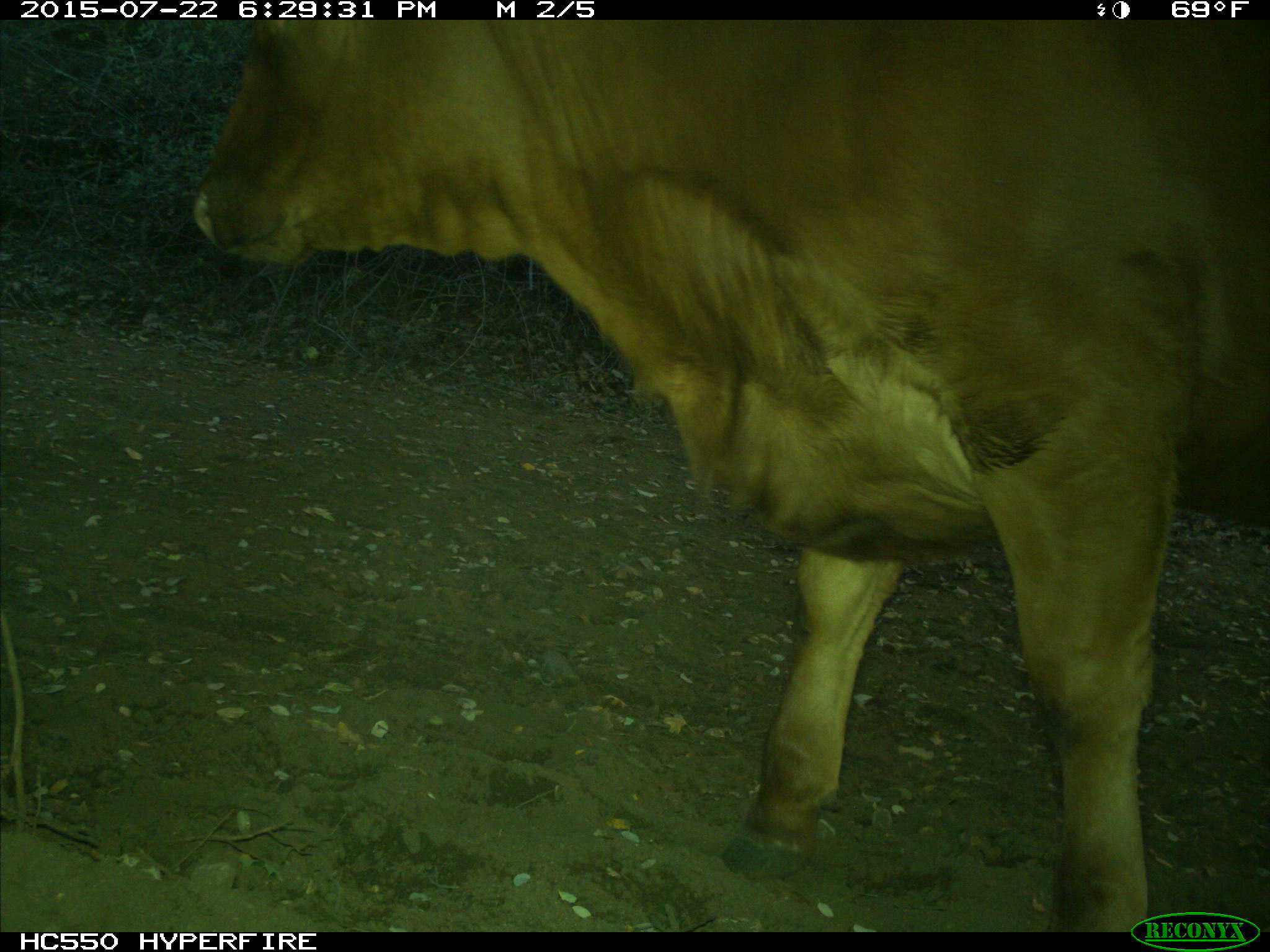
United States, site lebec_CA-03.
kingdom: Animalia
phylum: Chordata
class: Mammalia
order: Artiodactyla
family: Bovidae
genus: Bos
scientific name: Bos taurus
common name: domestic cow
Bos taurus (domestic cow).